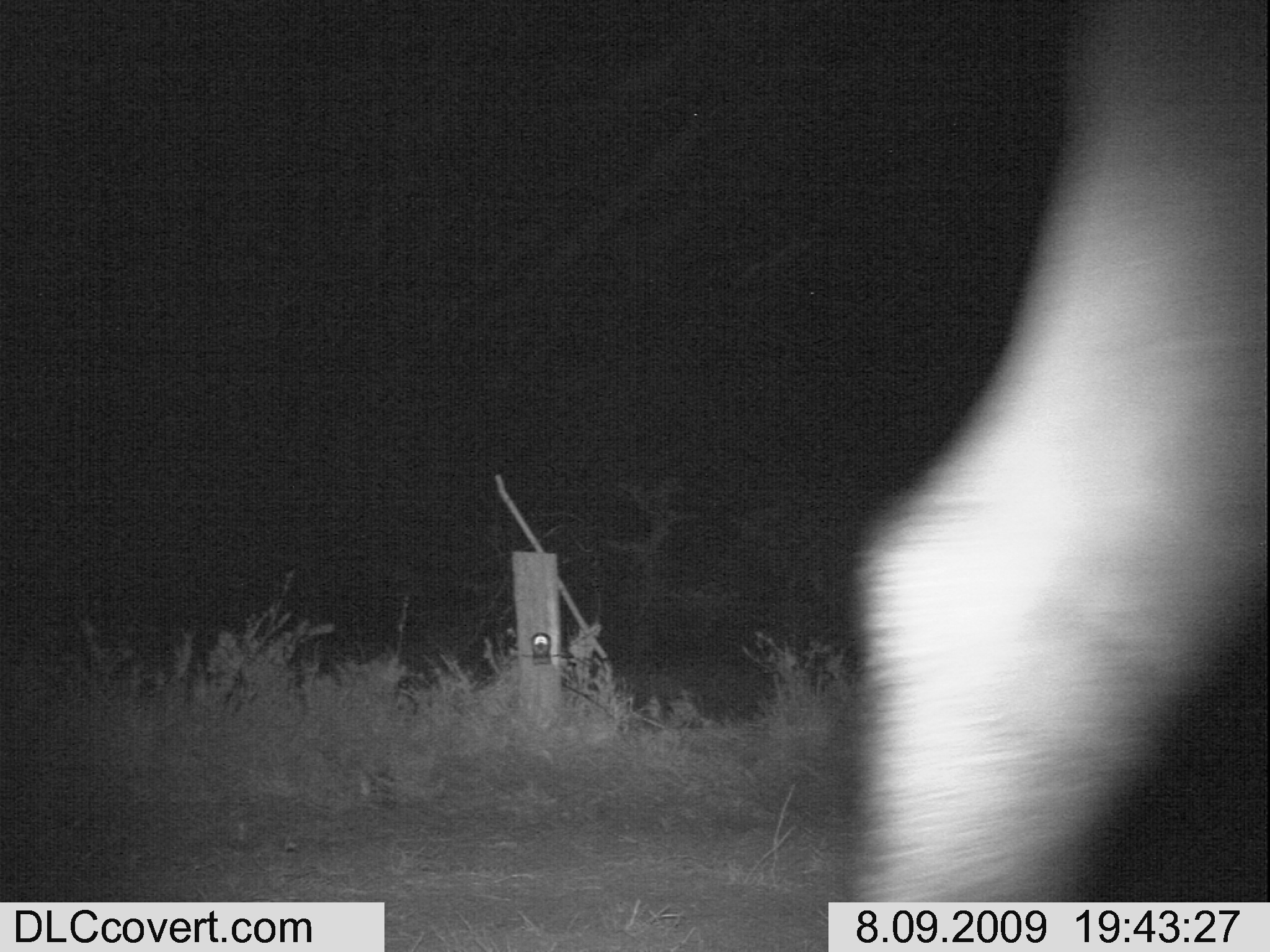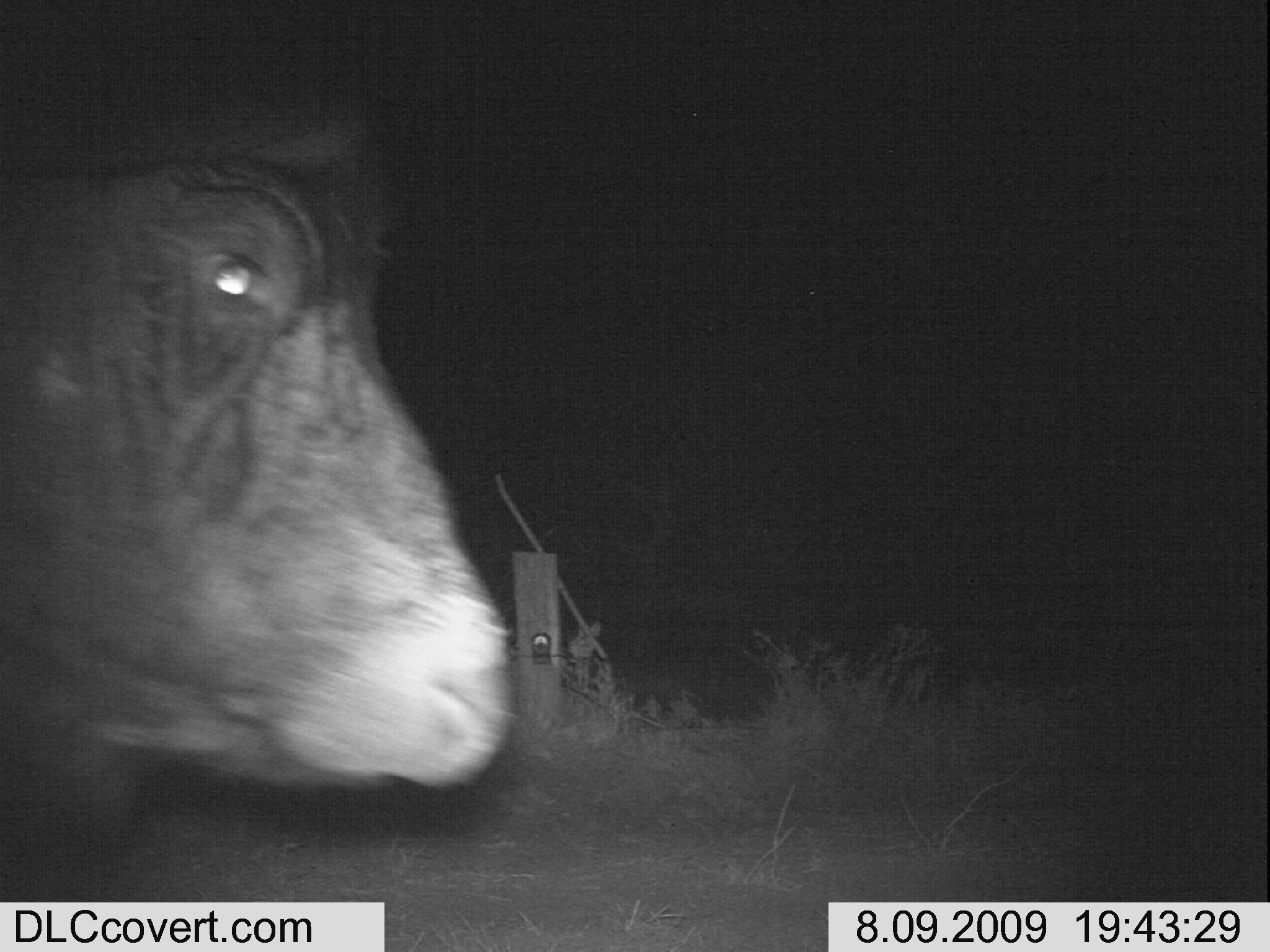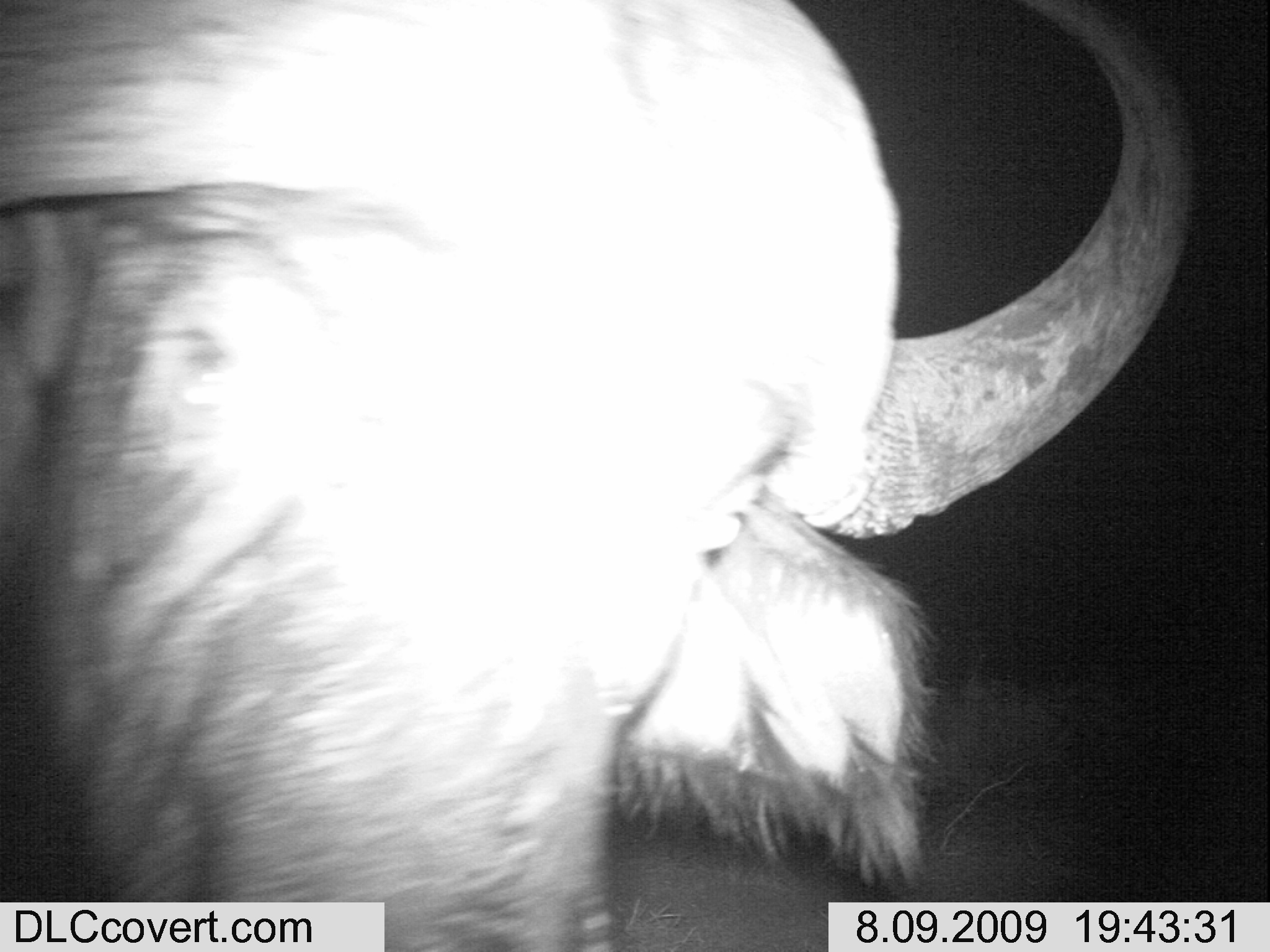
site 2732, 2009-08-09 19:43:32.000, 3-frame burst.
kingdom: Animalia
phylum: Chordata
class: Mammalia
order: Artiodactyla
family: Bovidae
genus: Syncerus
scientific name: Syncerus caffer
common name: african buffalo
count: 1